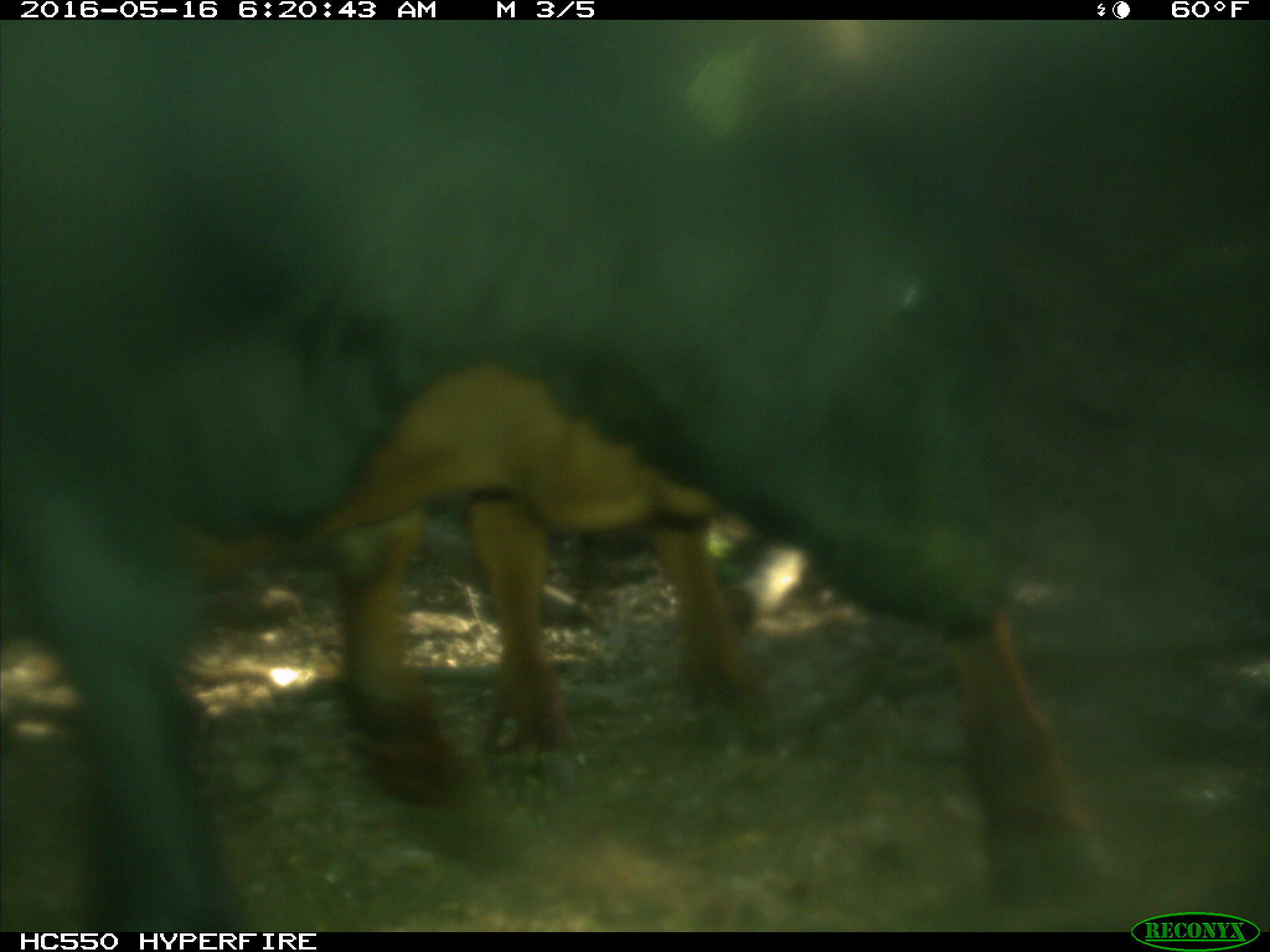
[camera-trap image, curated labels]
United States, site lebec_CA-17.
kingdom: Animalia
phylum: Chordata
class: Mammalia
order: Artiodactyla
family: Bovidae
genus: Bos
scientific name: Bos taurus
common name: domestic cow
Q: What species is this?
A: Bos taurus (domestic cow).